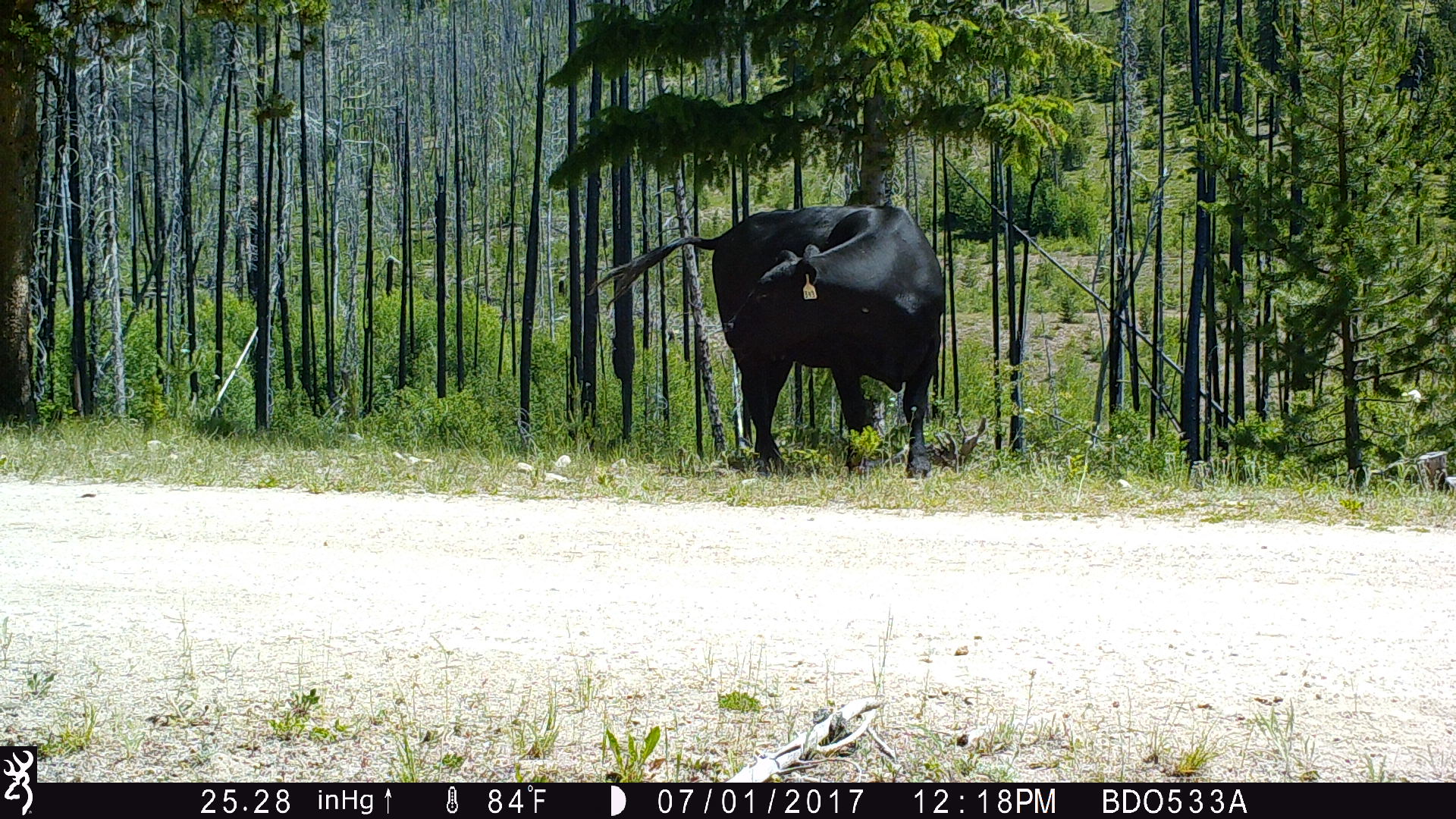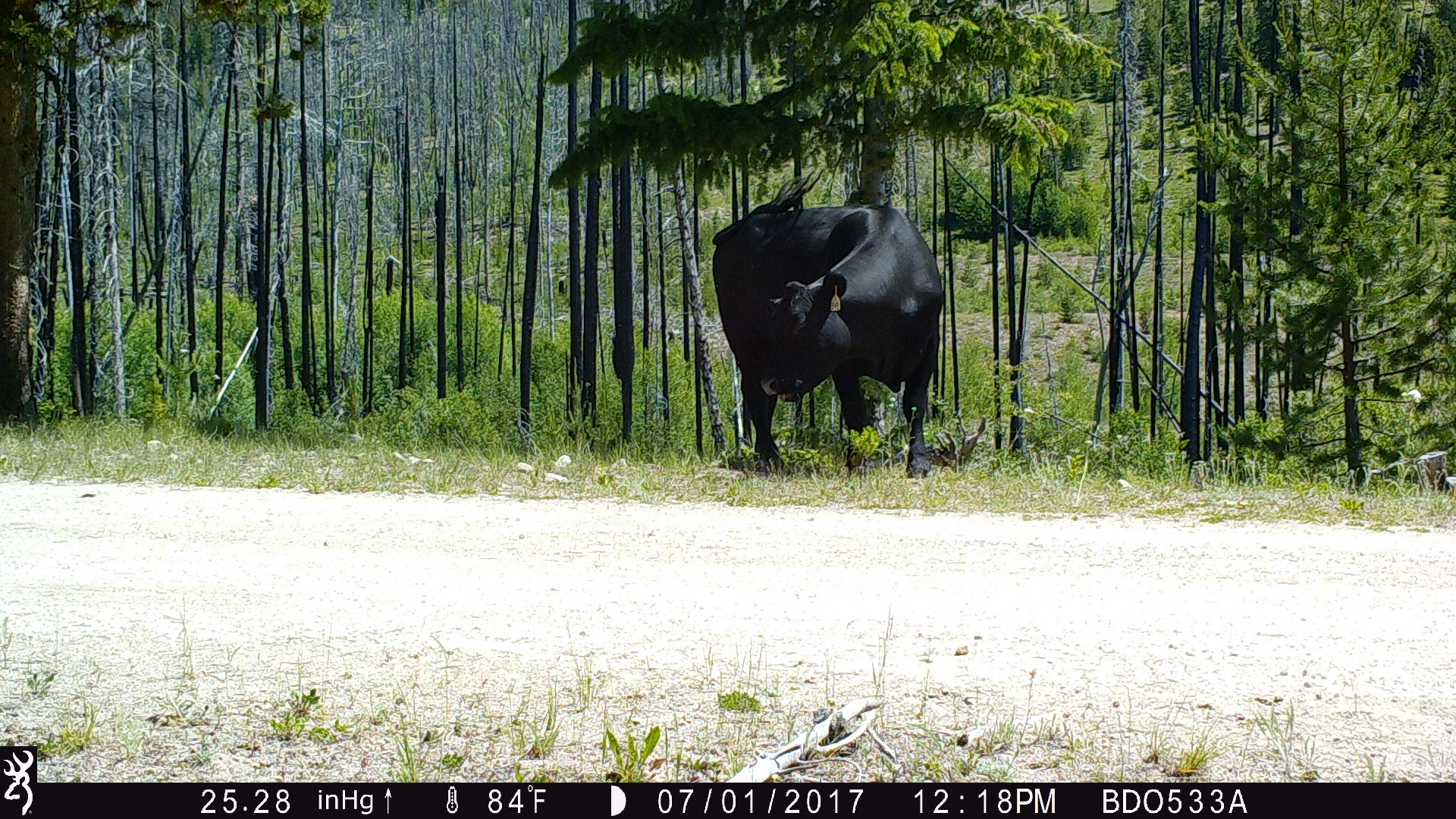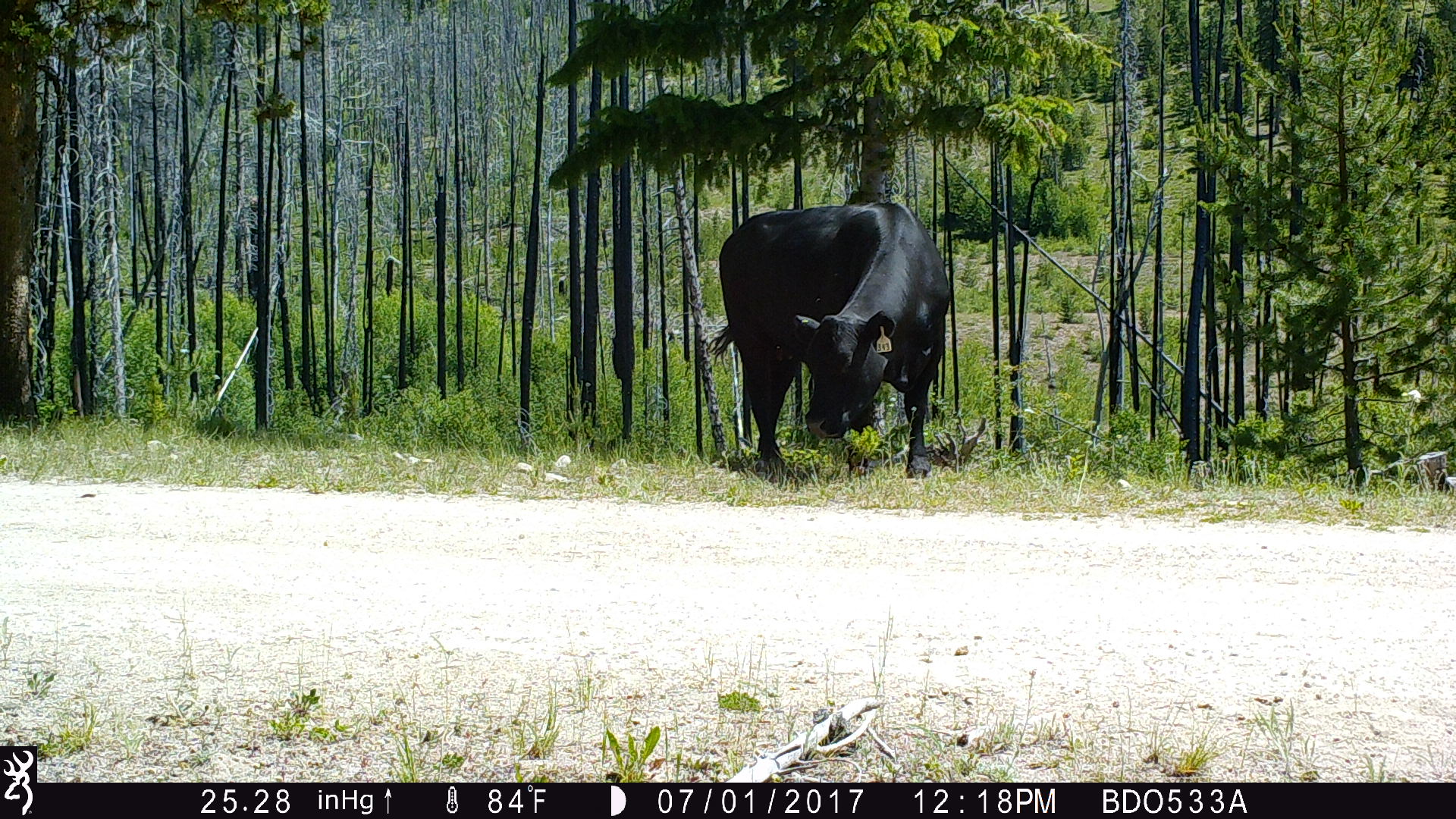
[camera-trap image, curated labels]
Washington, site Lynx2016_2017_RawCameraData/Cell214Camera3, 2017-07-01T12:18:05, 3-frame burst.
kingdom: Animalia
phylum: Chordata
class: Mammalia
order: Artiodactyla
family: Bovidae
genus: Bos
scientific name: Bos taurus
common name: domestic cattle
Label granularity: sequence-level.